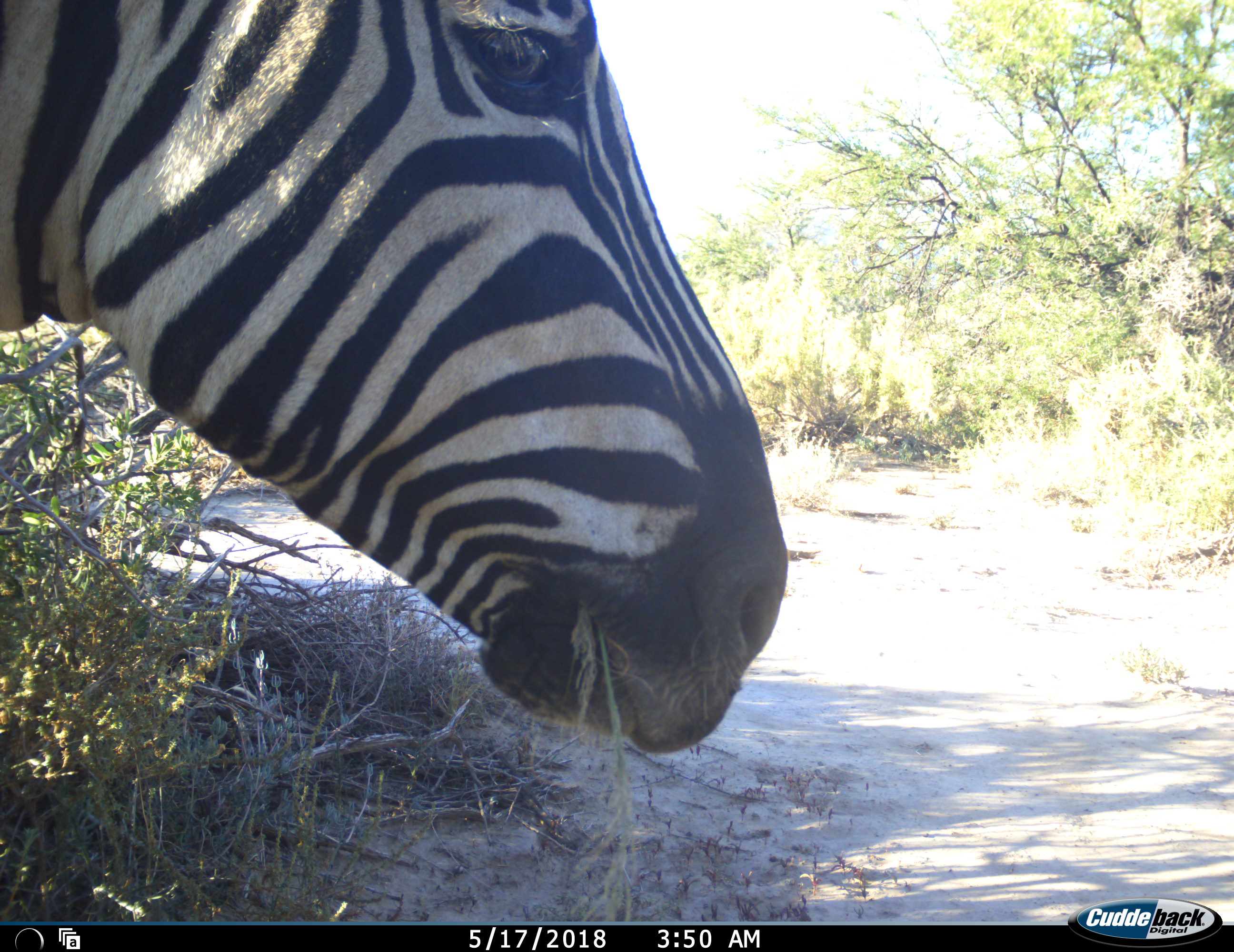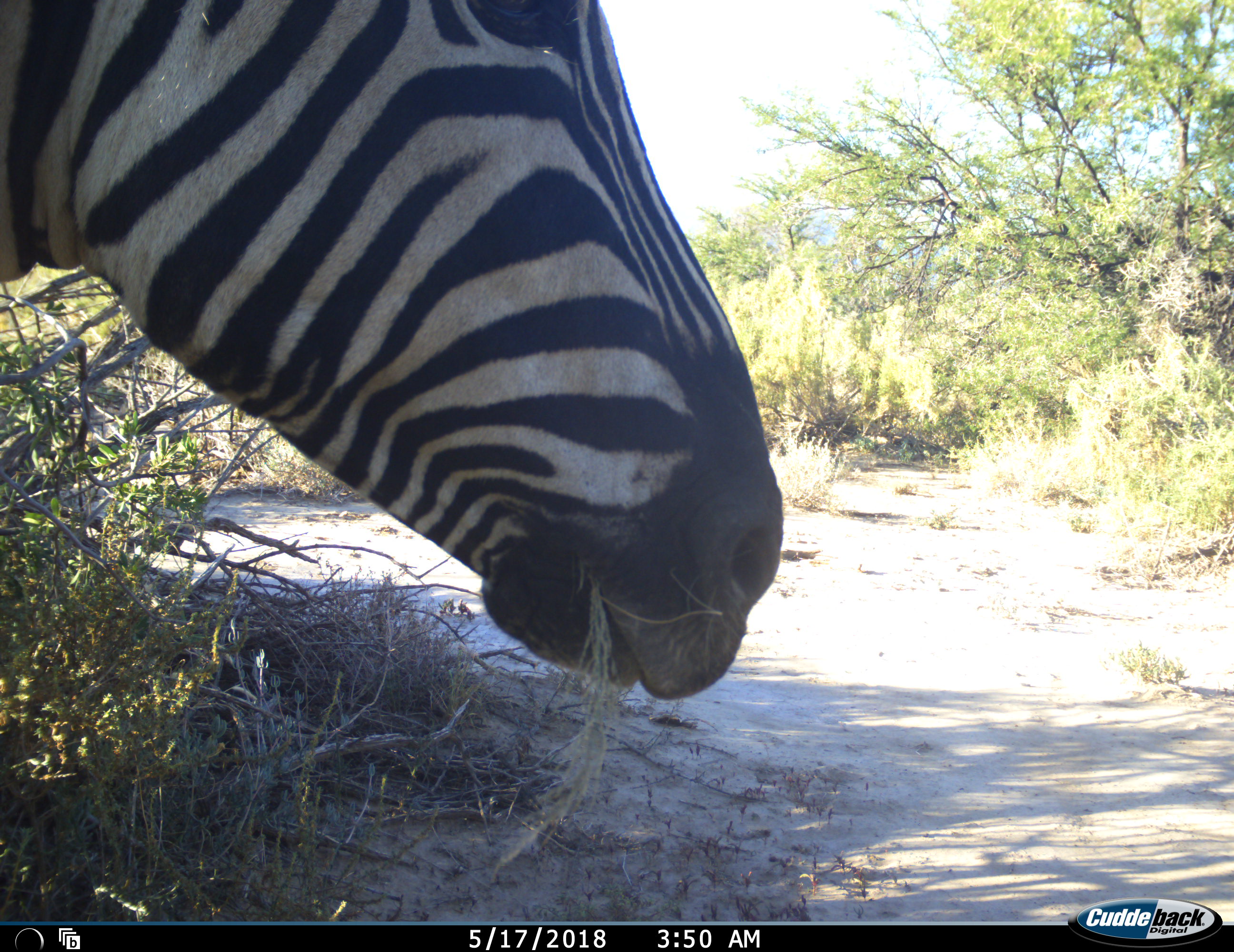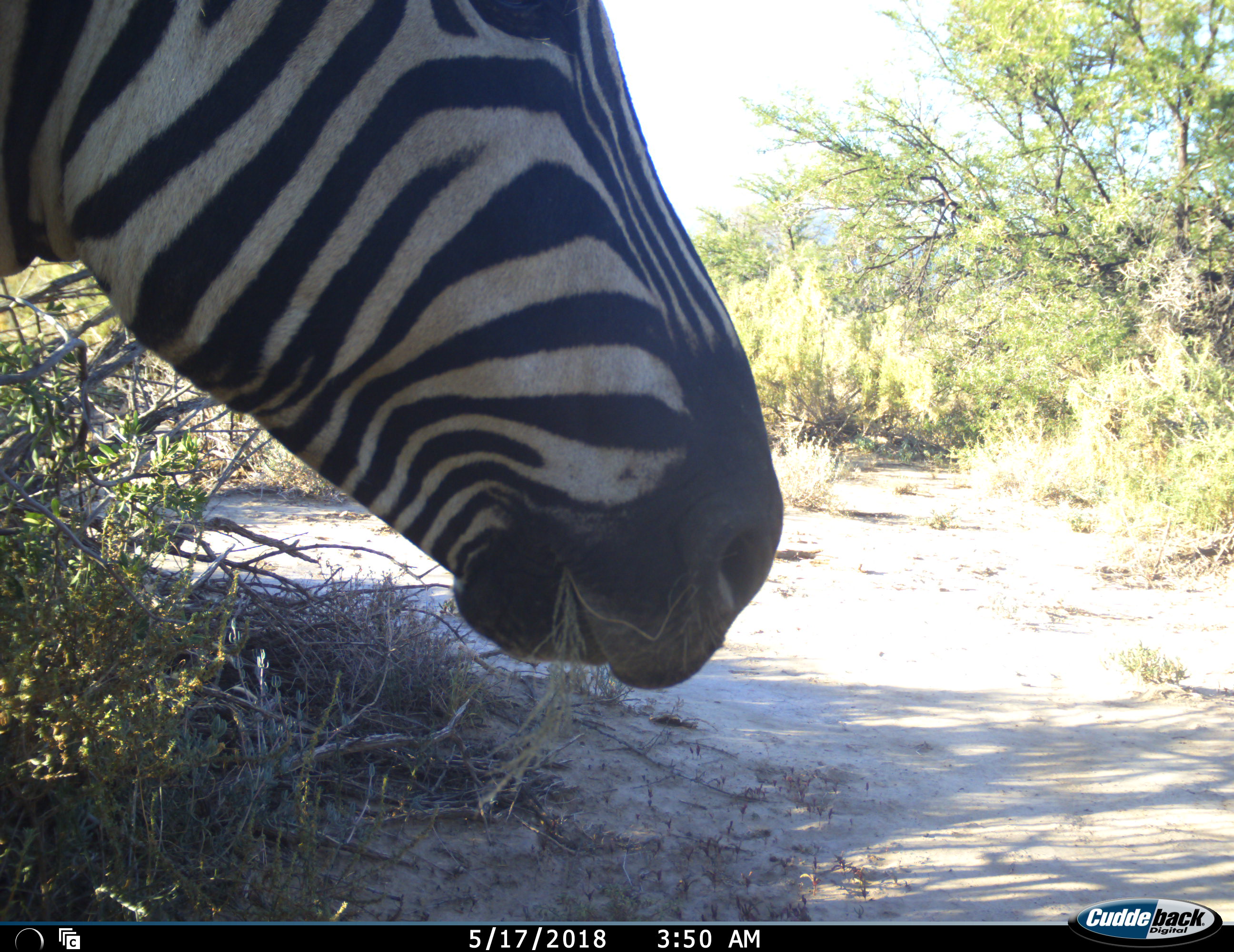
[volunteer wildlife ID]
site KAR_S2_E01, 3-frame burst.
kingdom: Animalia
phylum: Chordata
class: Mammalia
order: Perissodactyla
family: Equidae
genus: Equus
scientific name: Equus zebra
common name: mountain zebra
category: zebramountain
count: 1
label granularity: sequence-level